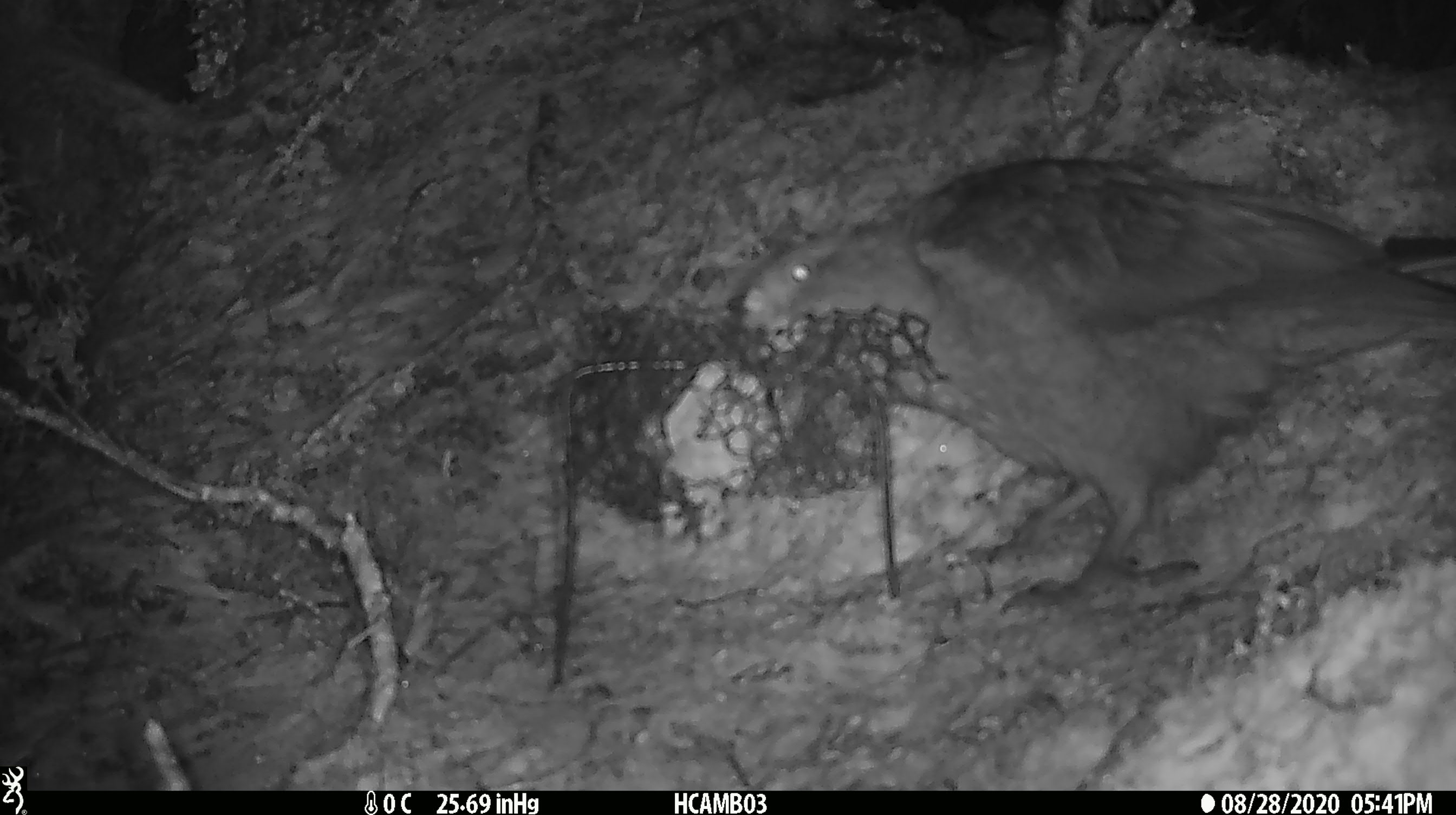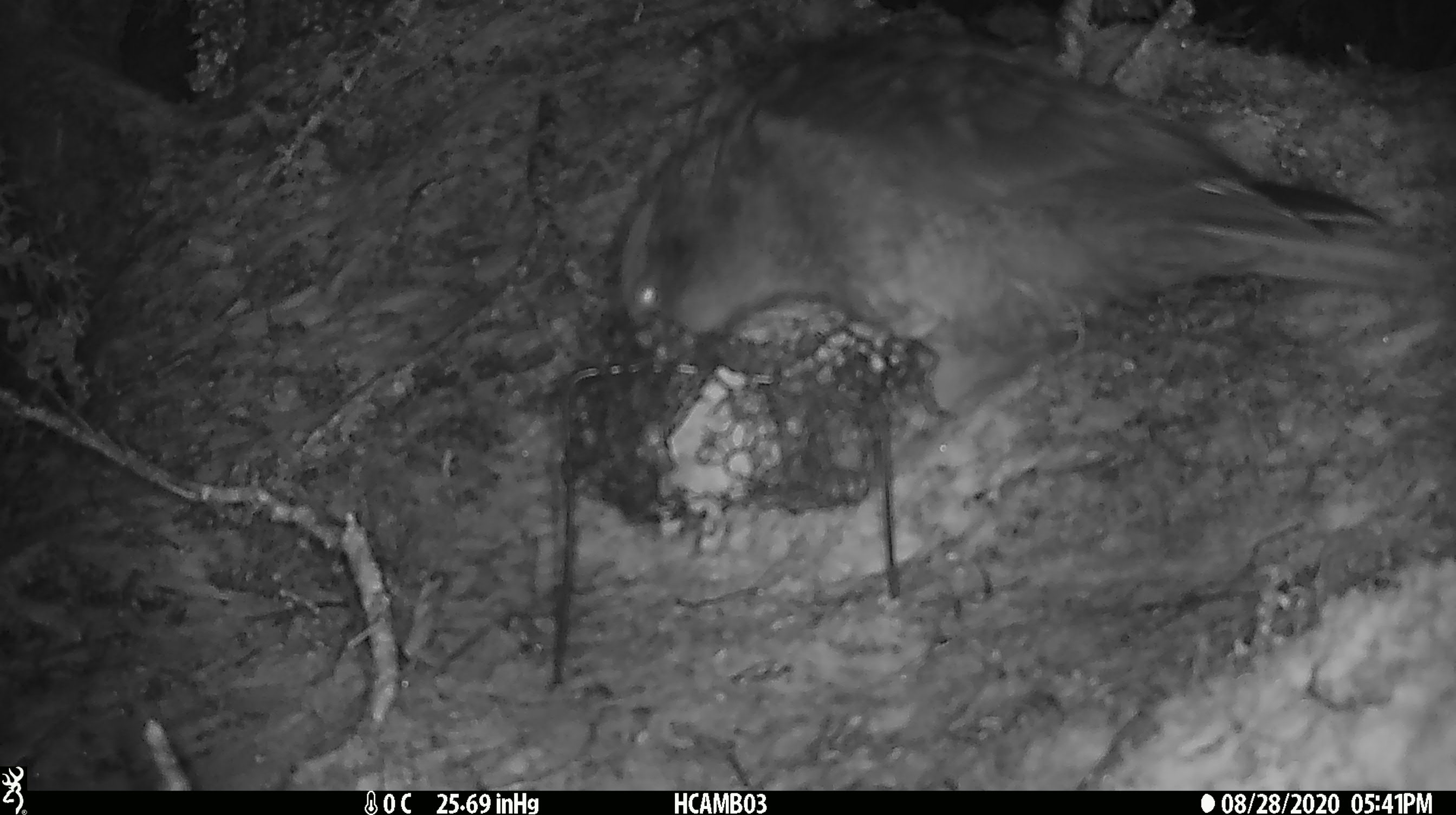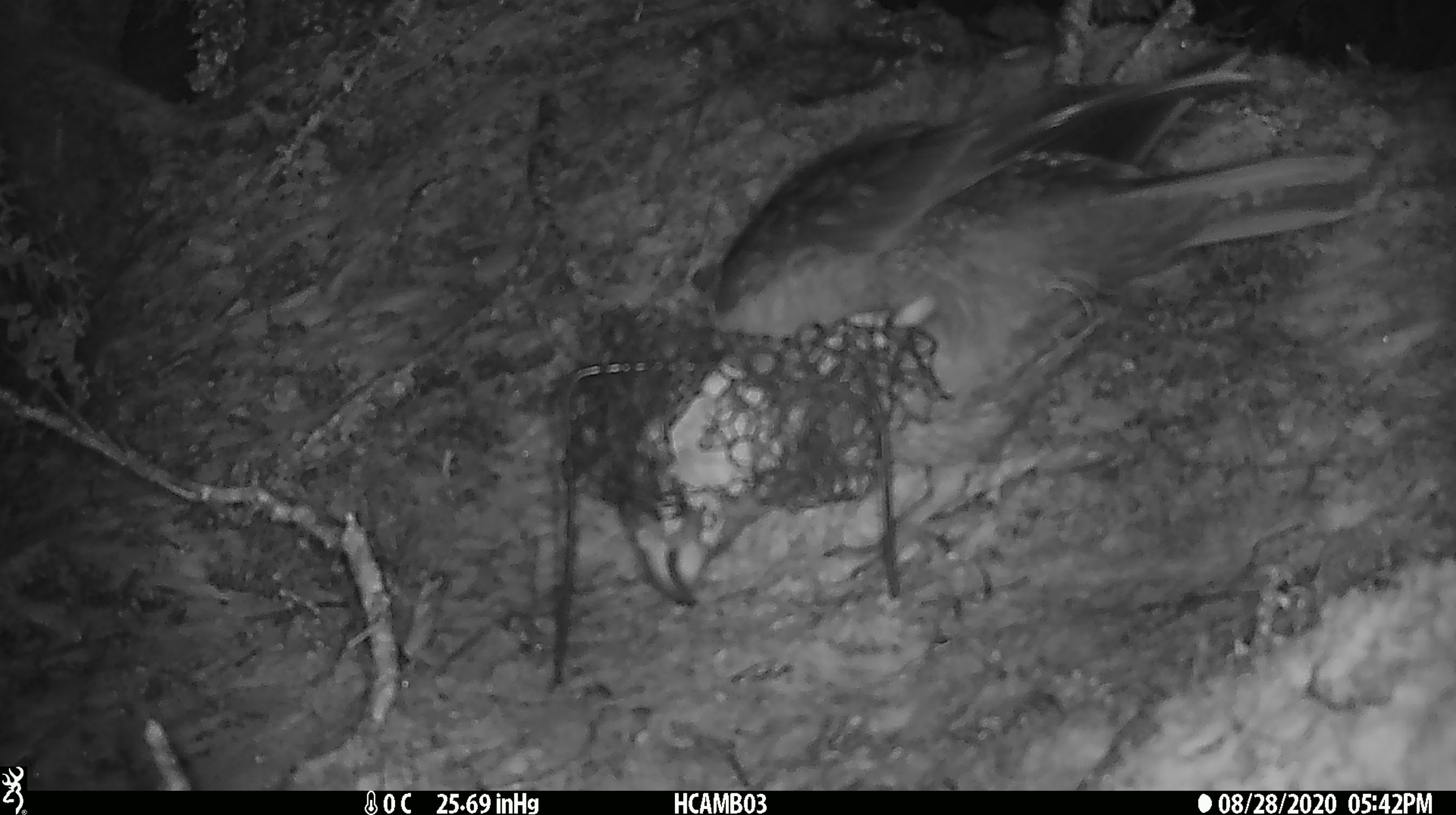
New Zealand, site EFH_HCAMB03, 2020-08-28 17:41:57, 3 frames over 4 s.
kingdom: Animalia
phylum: Chordata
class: Aves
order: Psittaciformes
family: Strigopidae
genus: Nestor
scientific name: Nestor notabilis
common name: kea